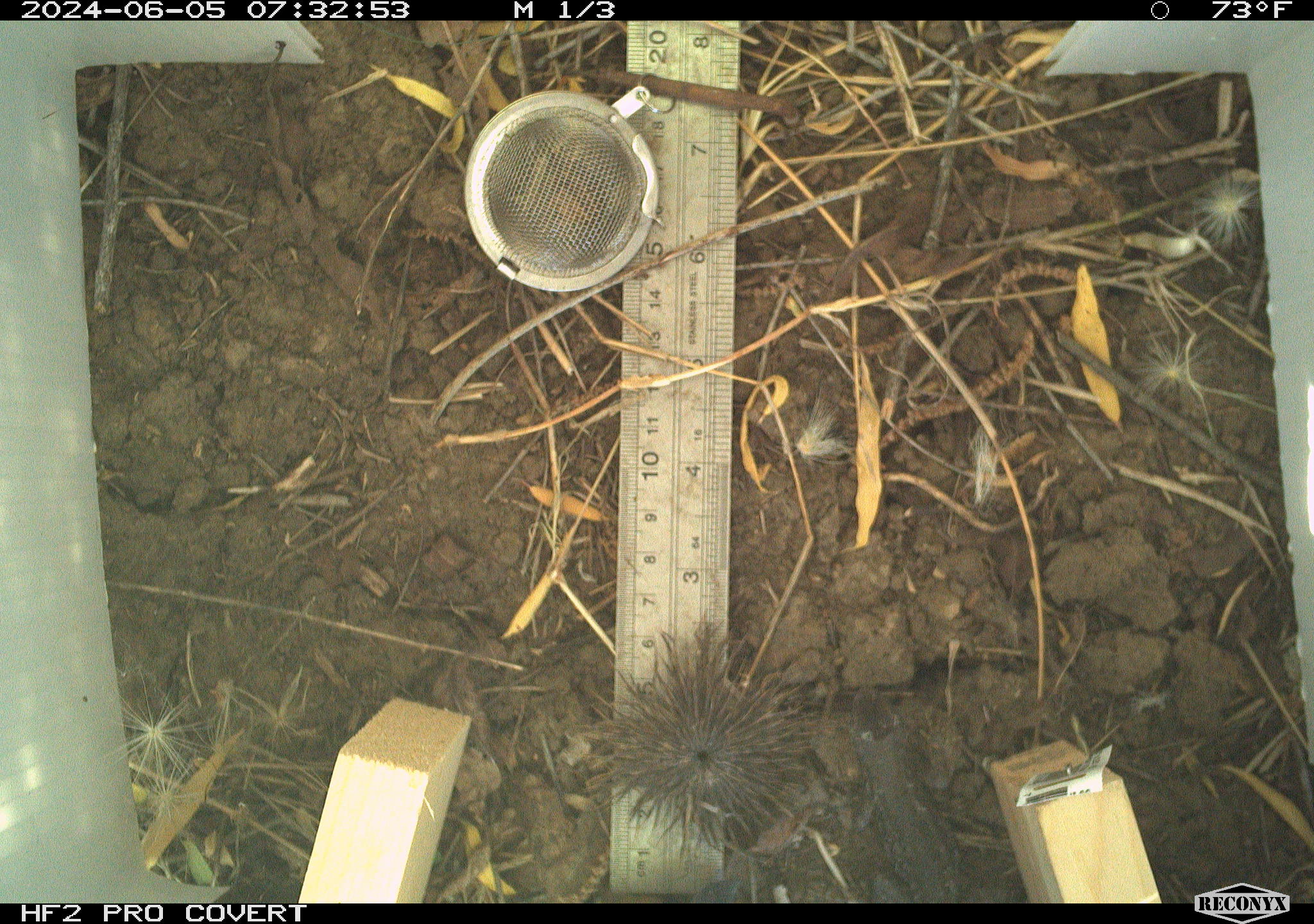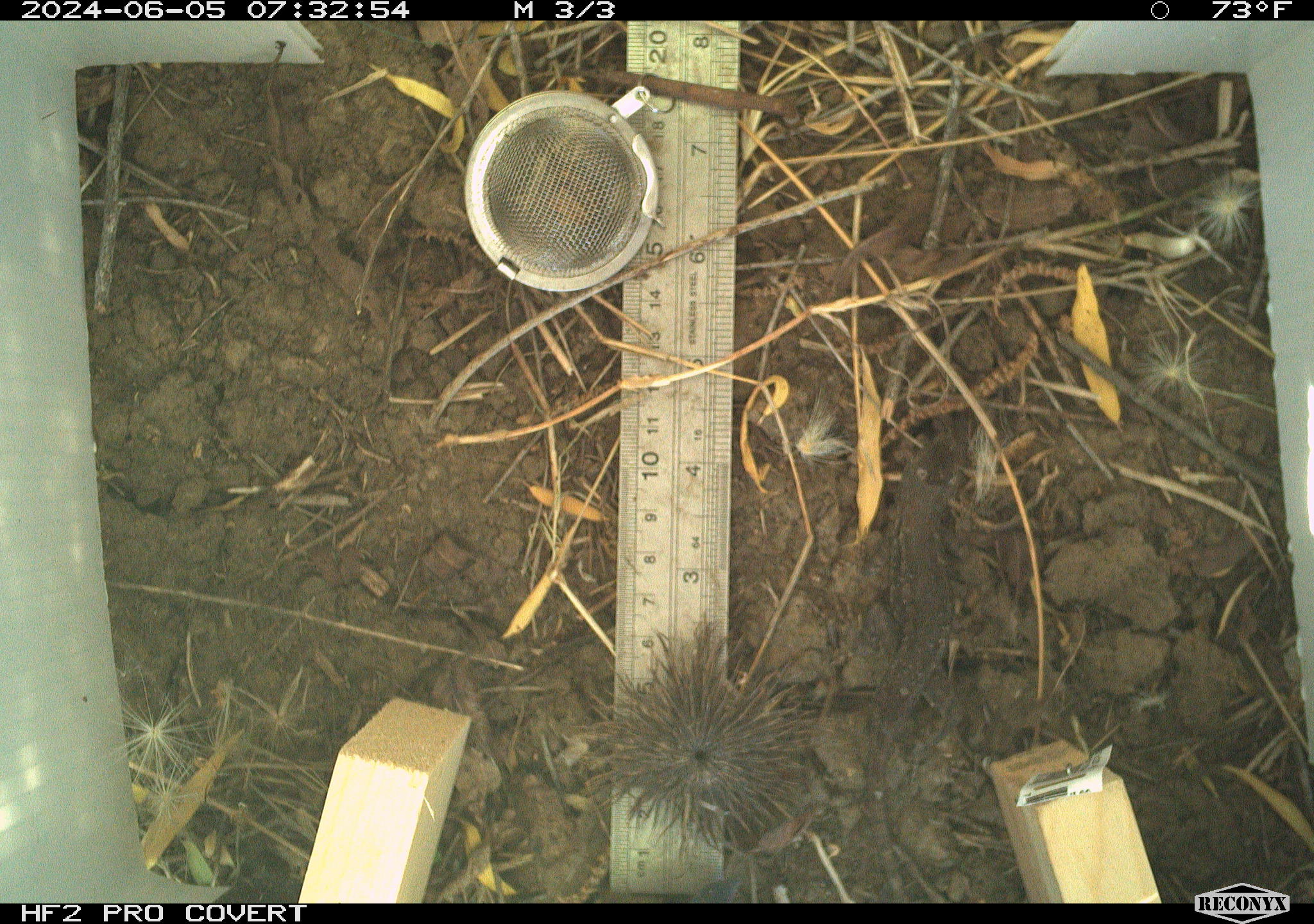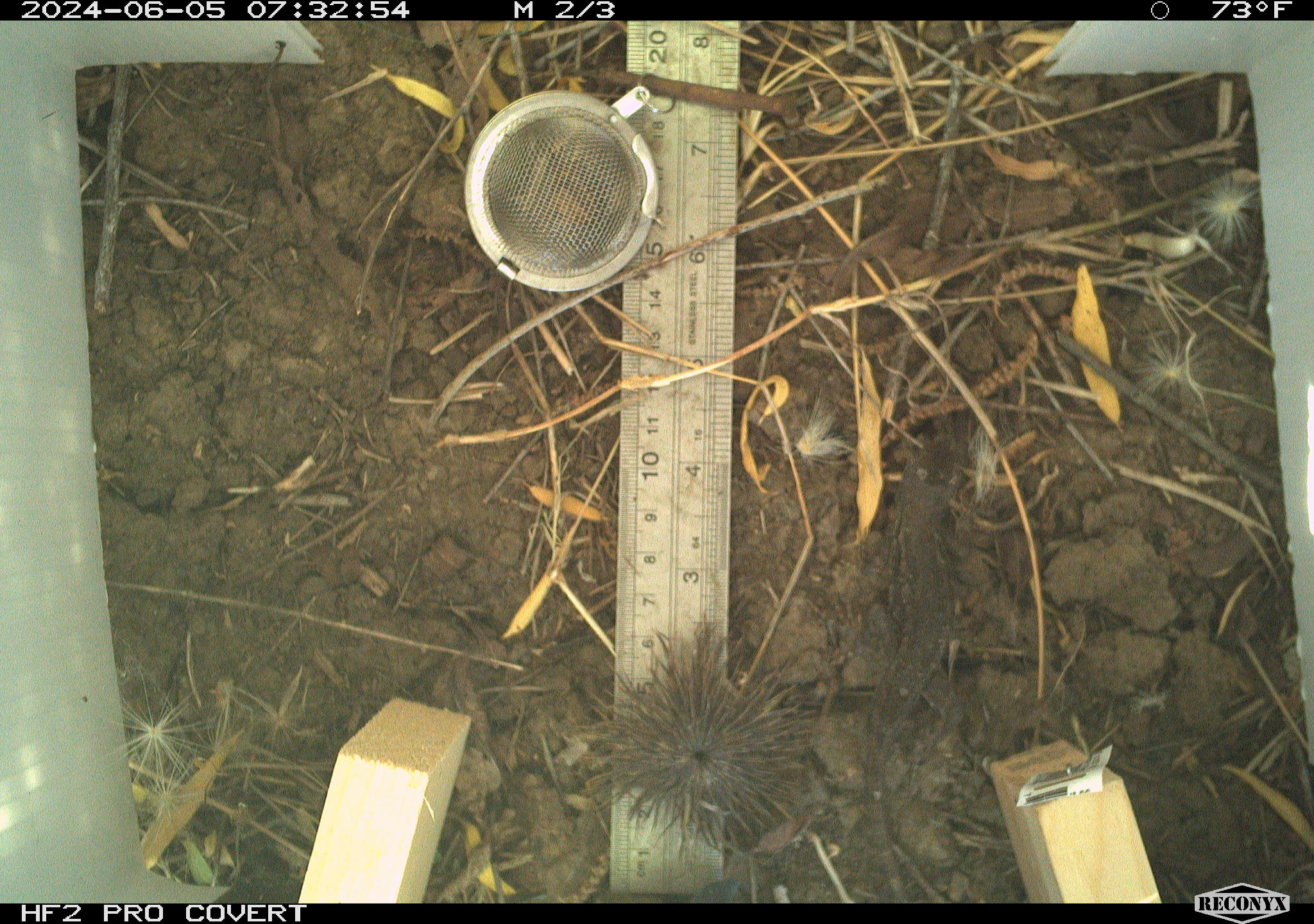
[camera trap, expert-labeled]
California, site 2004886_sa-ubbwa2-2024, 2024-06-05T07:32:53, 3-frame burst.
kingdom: Animalia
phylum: Chordata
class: Reptilia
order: Squamata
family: Phrynosomatidae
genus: Sceloporus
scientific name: Sceloporus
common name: spiny lizards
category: sceloporus species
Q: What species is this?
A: Sceloporus species (spiny lizards) (Sceloporus).